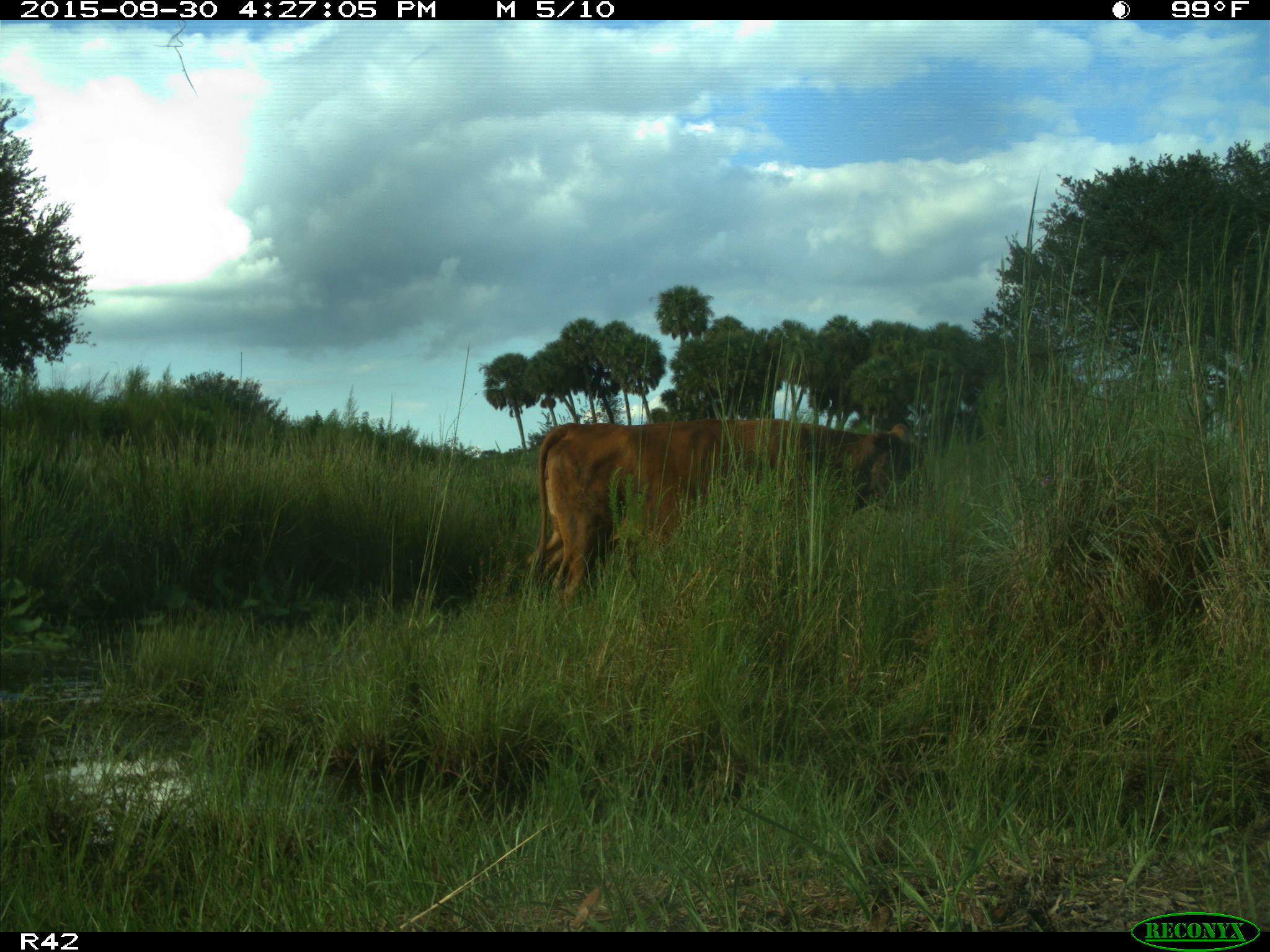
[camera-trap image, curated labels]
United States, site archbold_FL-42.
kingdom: Animalia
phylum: Chordata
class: Mammalia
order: Artiodactyla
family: Bovidae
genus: Bos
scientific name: Bos taurus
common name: domestic cow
Bos taurus (domestic cow).